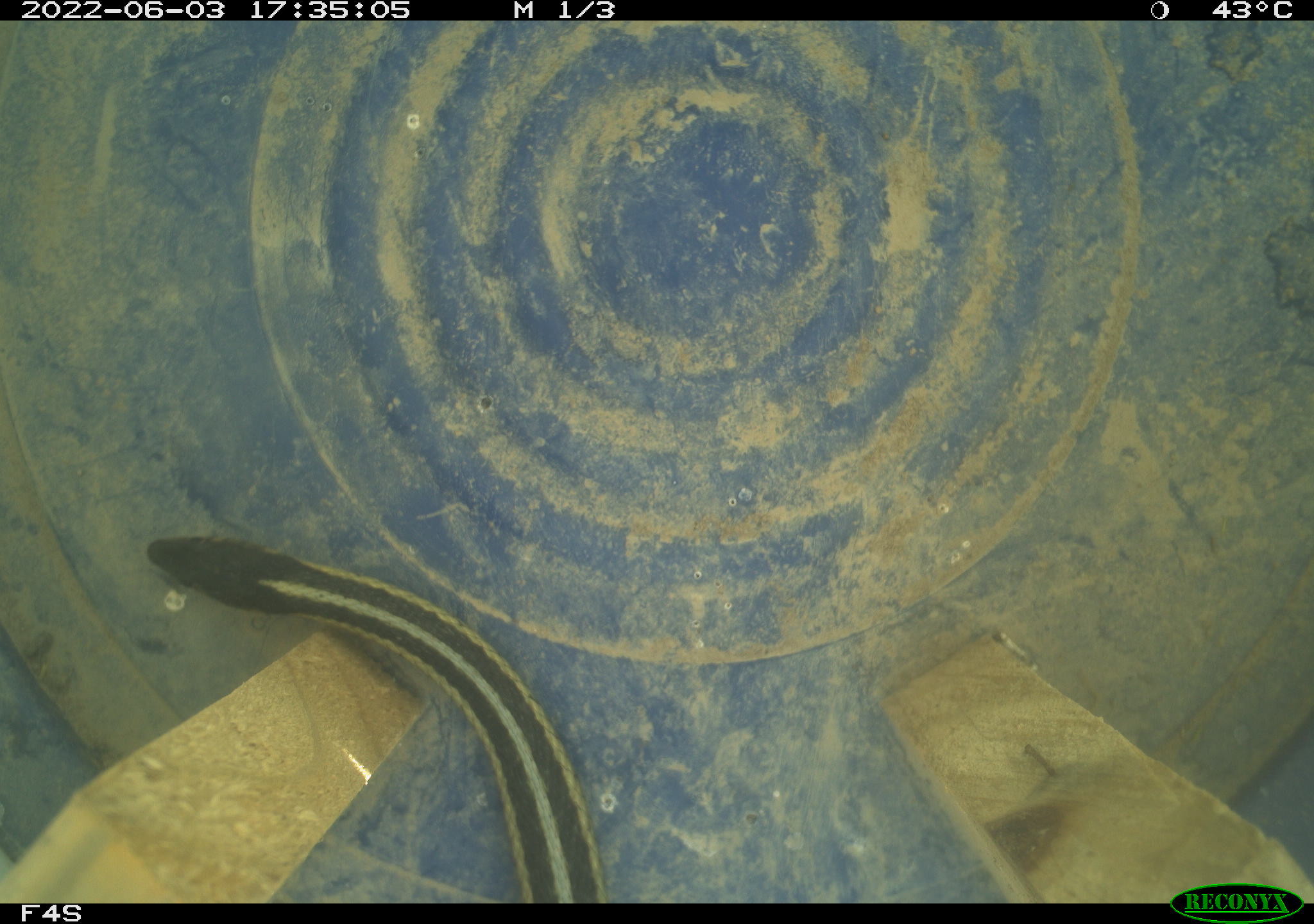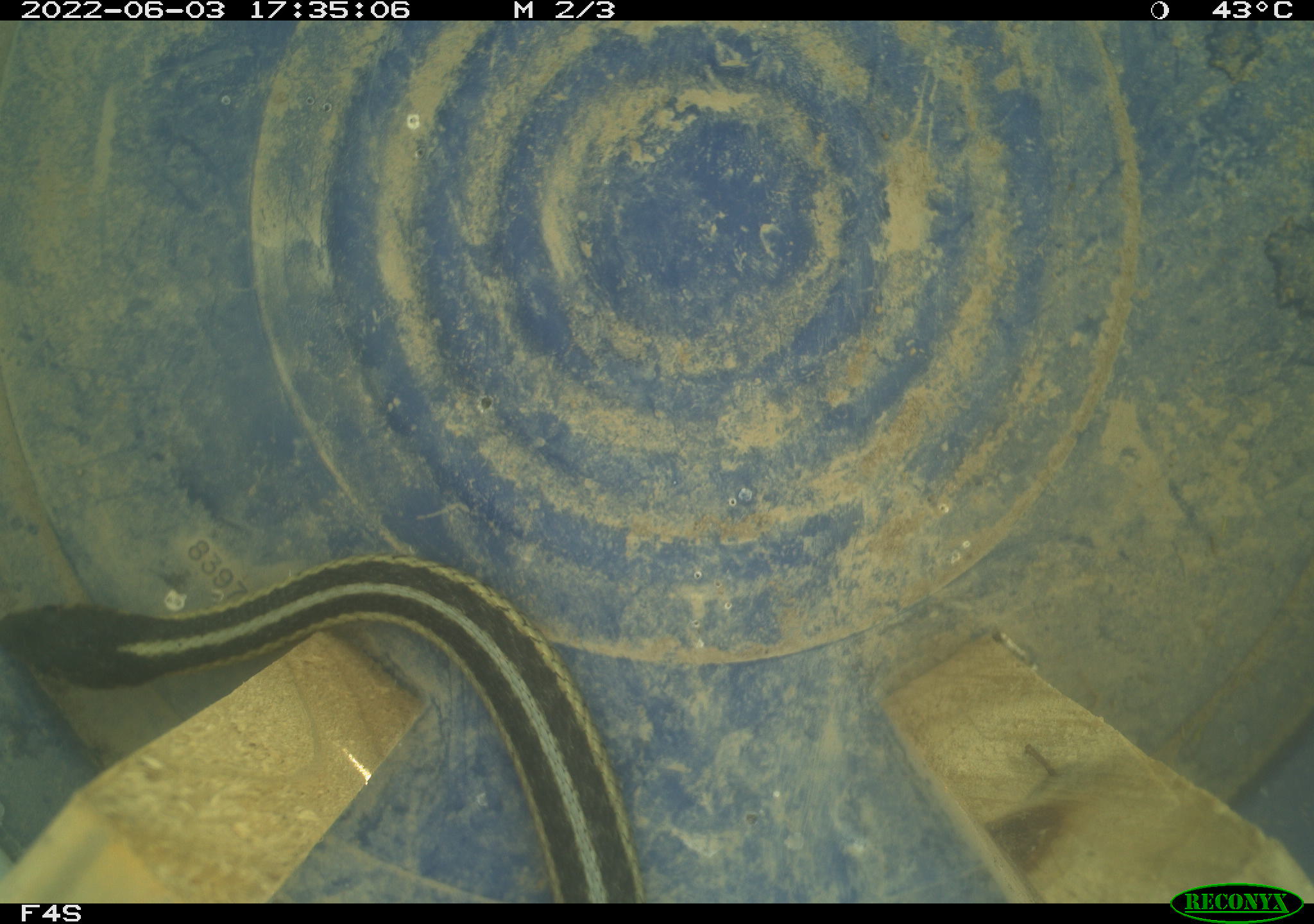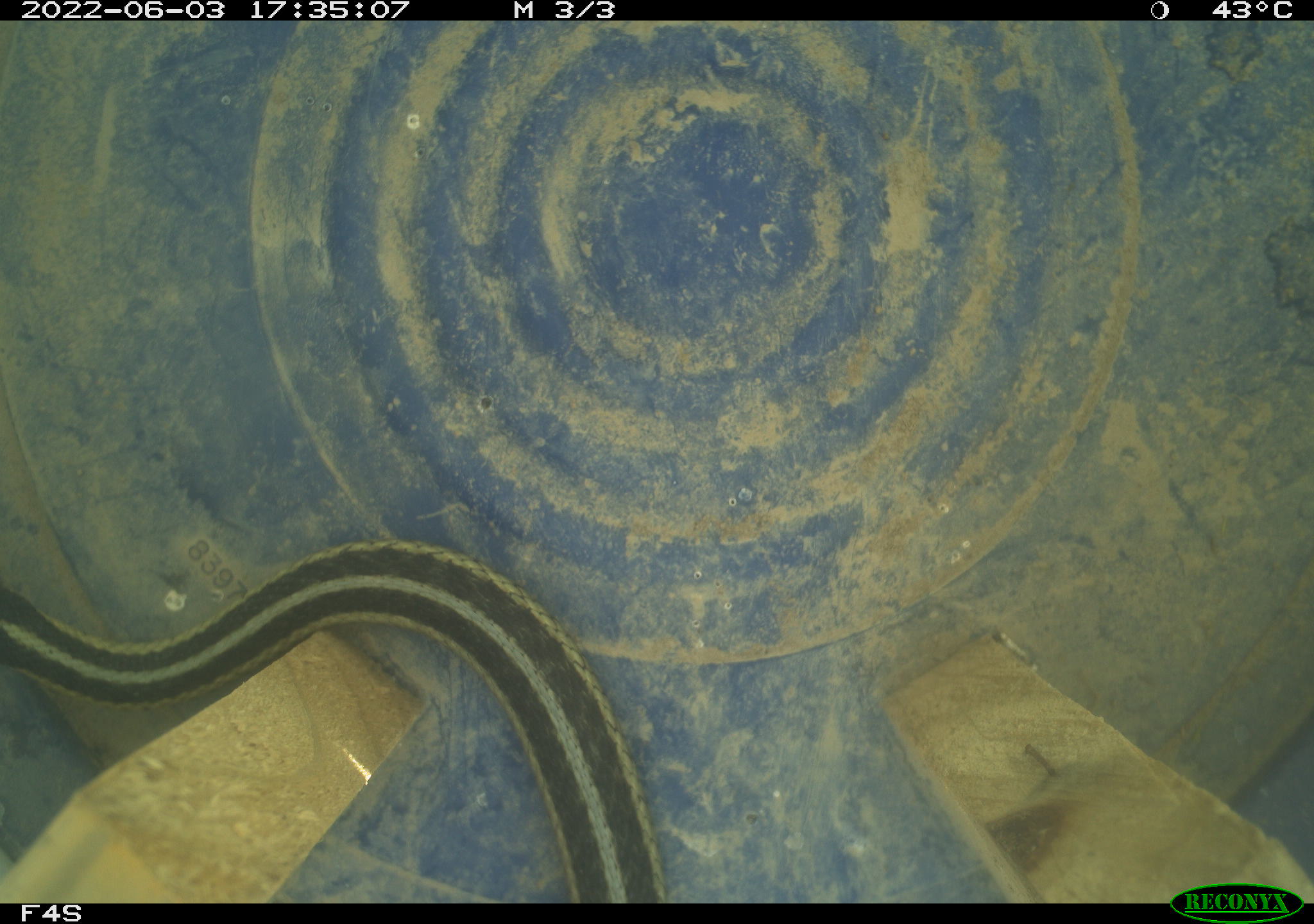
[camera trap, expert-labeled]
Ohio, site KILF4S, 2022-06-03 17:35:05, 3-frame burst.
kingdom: Animalia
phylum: Chordata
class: Reptilia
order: Squamata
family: Colubridae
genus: Thamnophis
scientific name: Thamnophis sirtalis sirtalis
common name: eastern gartersnake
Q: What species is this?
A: Eastern gartersnake (Thamnophis sirtalis sirtalis).